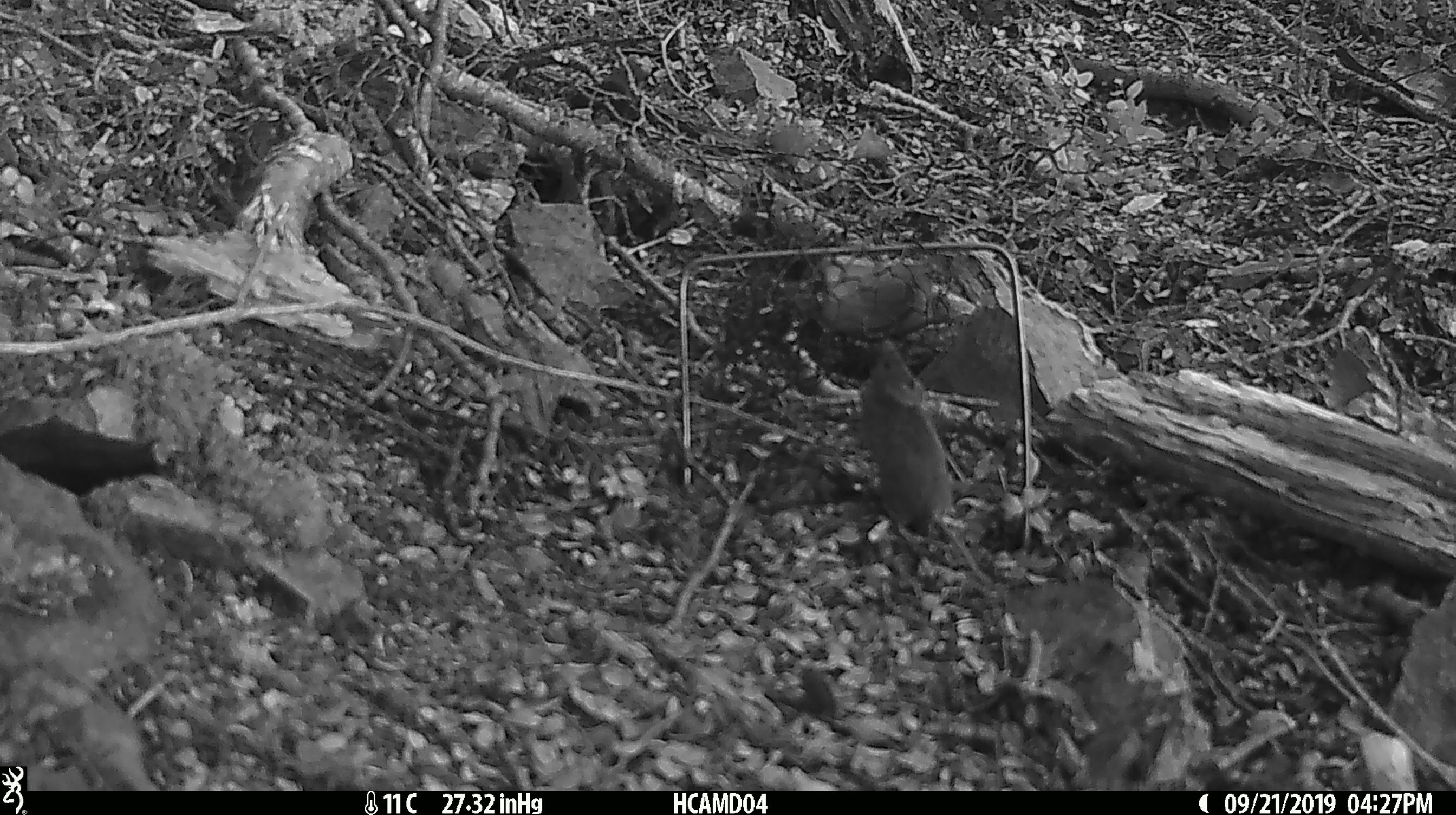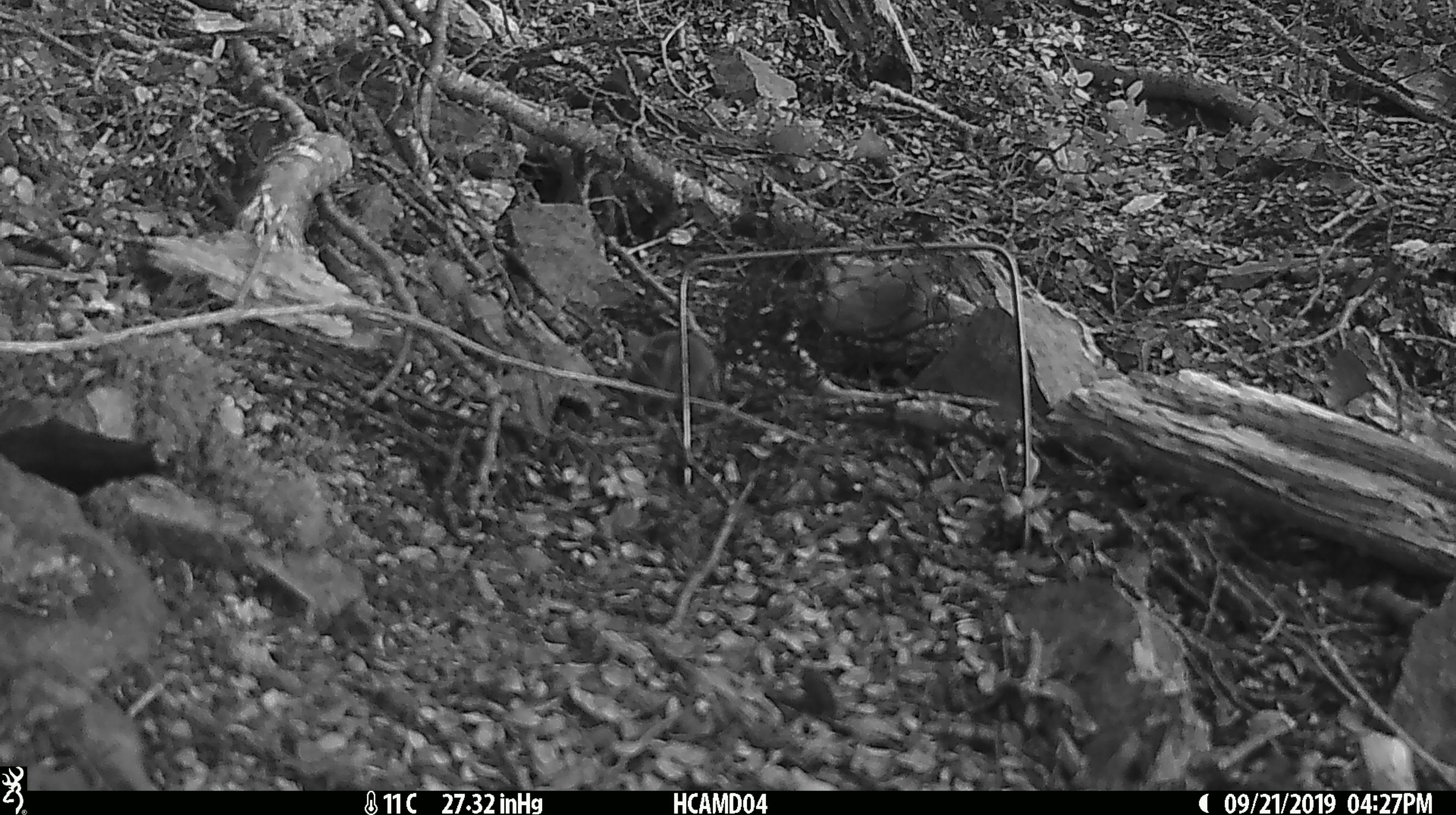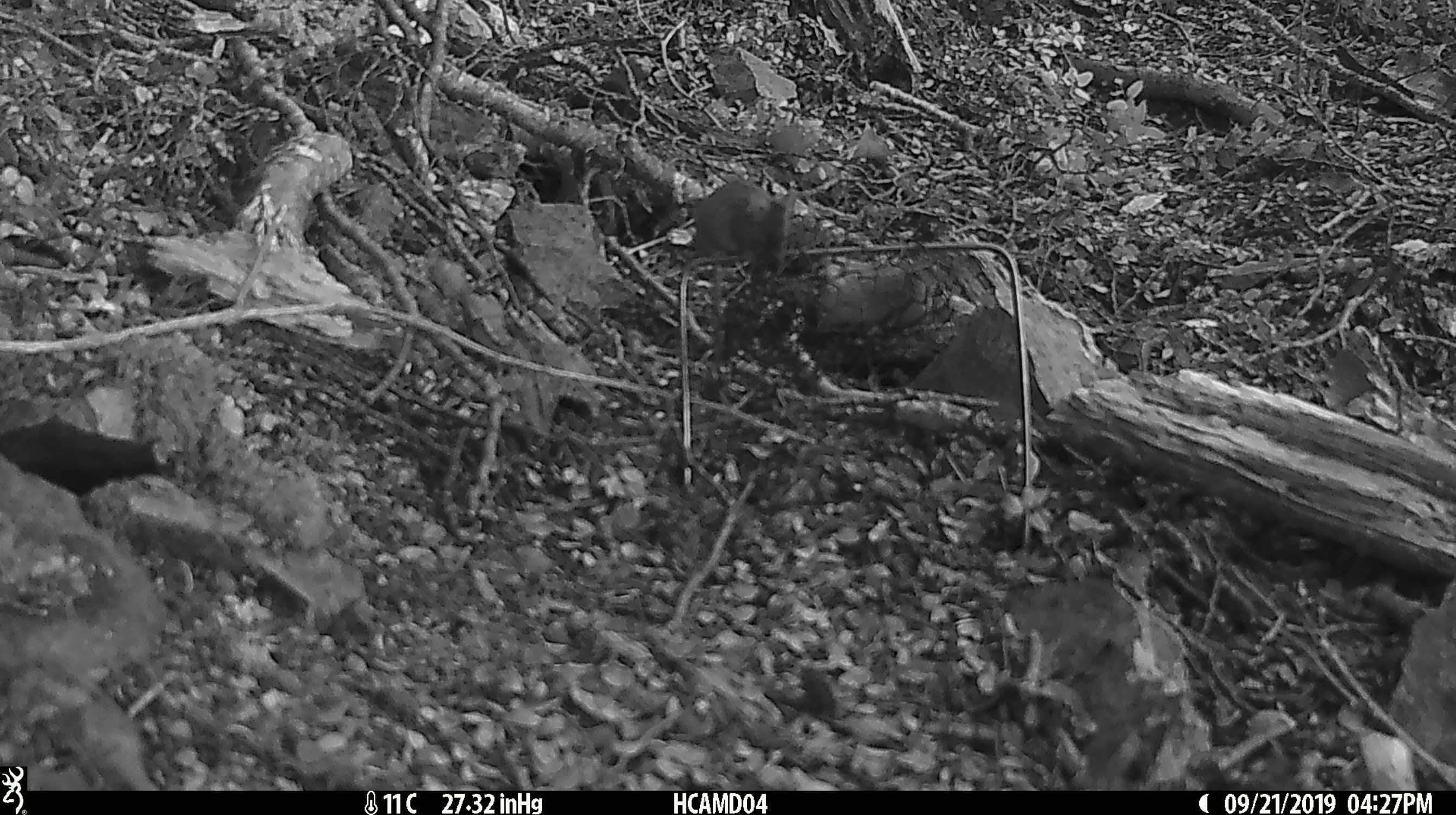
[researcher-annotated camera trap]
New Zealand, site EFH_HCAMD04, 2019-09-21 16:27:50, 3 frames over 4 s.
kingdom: Animalia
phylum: Chordata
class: Mammalia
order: Rodentia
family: Muridae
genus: Mus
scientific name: Mus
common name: mouse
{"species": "mouse (Mus)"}